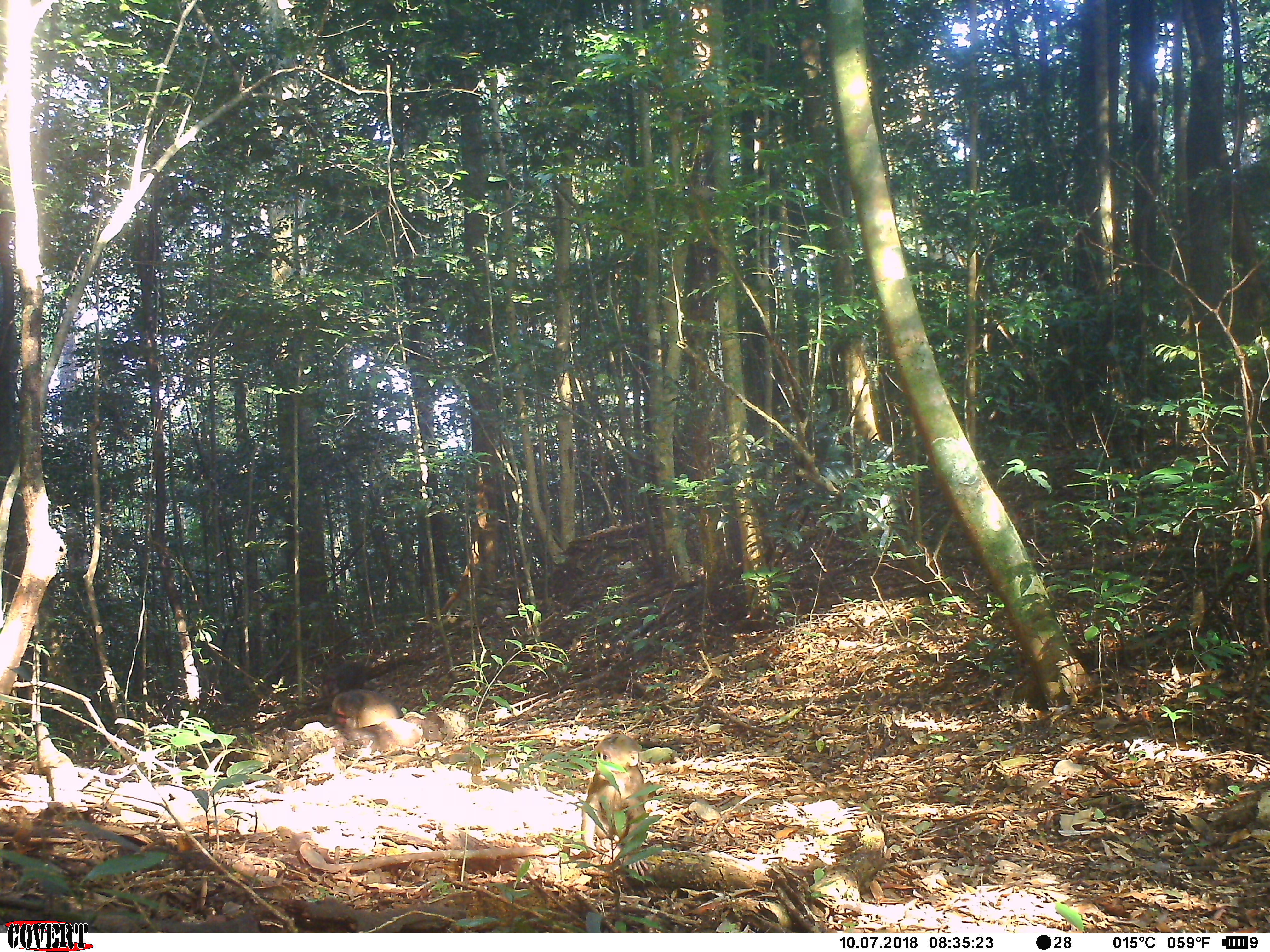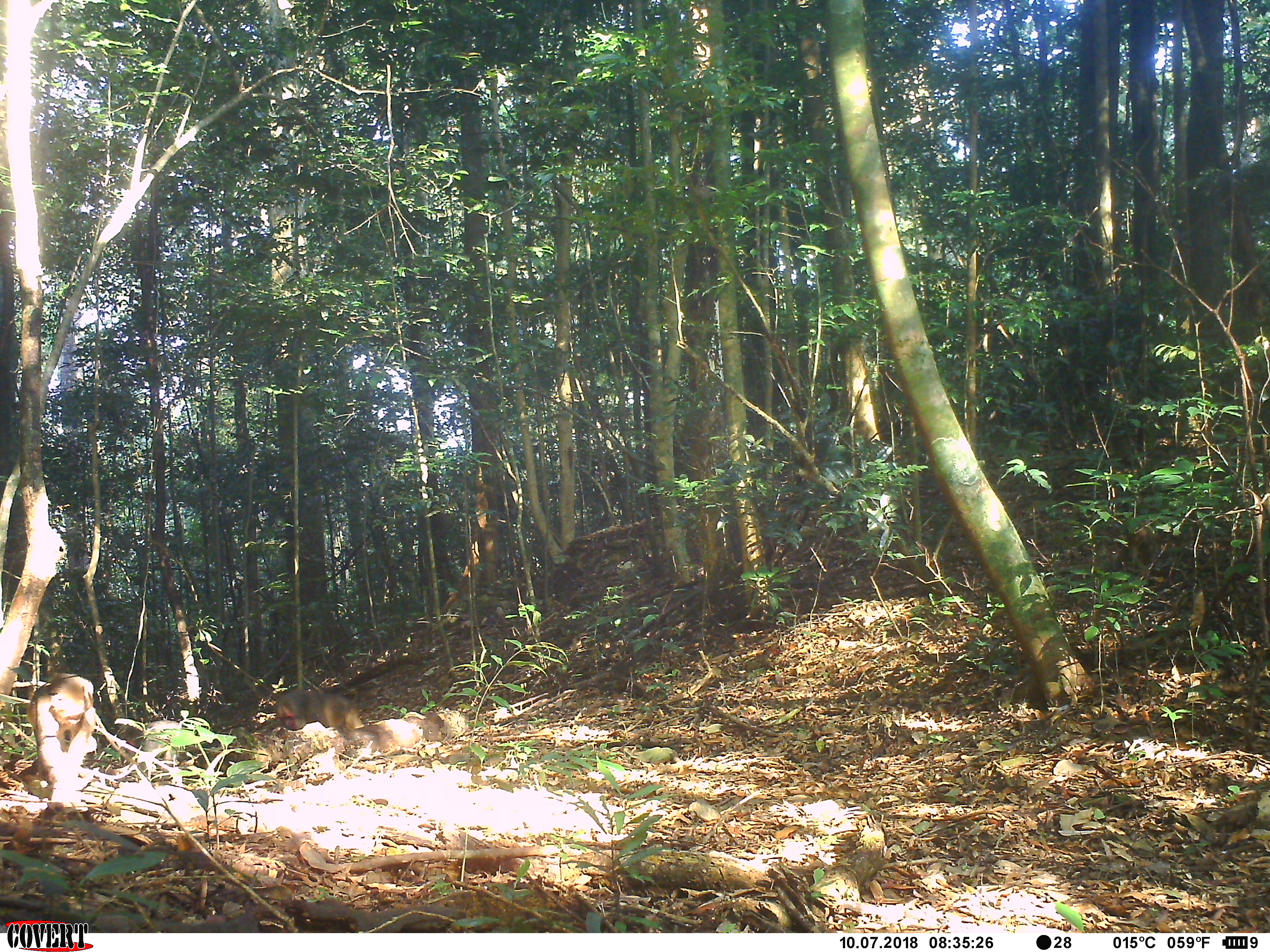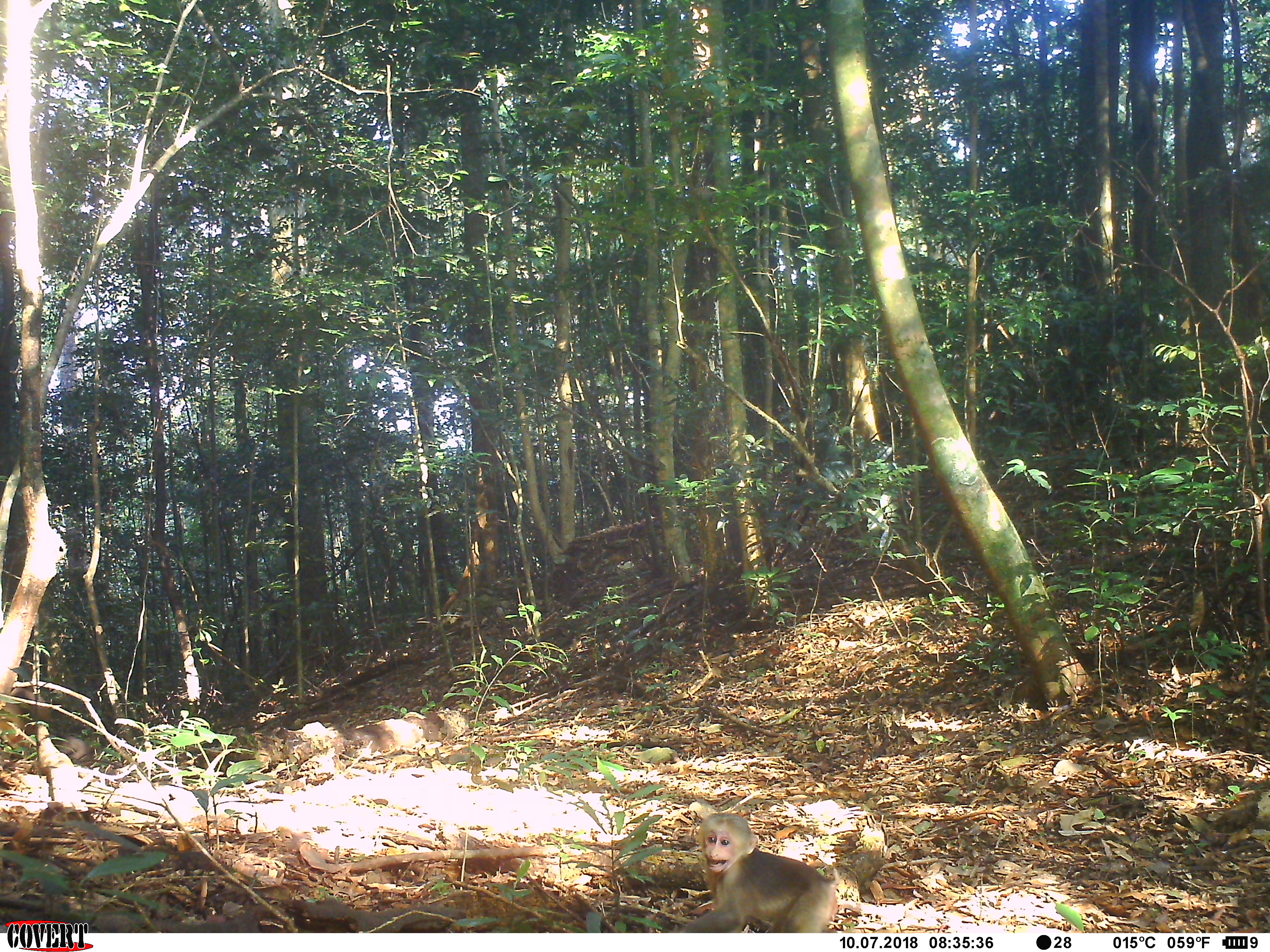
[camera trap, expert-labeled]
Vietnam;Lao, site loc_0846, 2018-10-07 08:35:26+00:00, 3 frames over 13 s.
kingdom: Animalia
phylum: Chordata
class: Mammalia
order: Primates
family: Cercopithecidae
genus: Macaca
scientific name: Macaca arctoides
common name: stump-tailed macaque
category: stump tailed macaque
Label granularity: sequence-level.